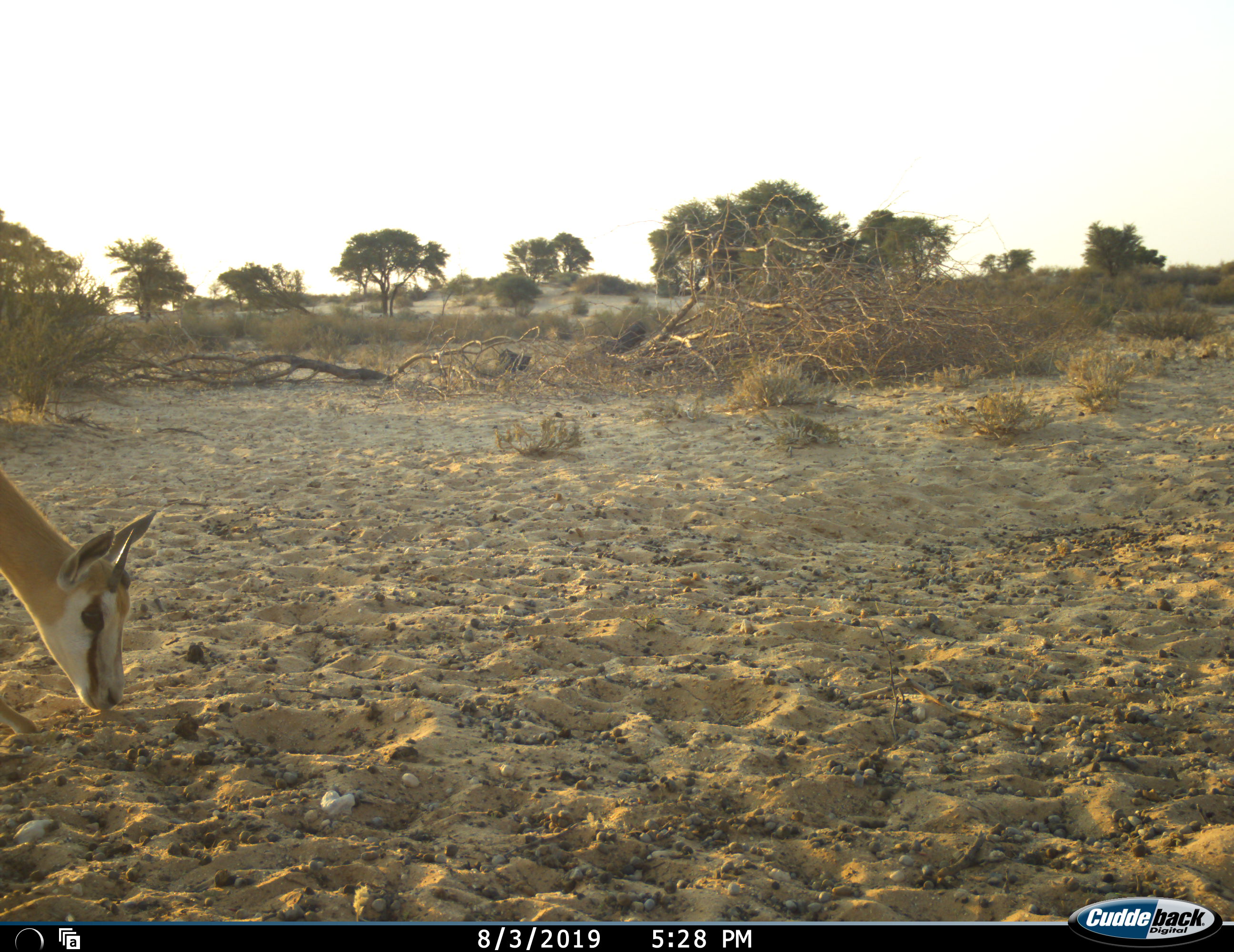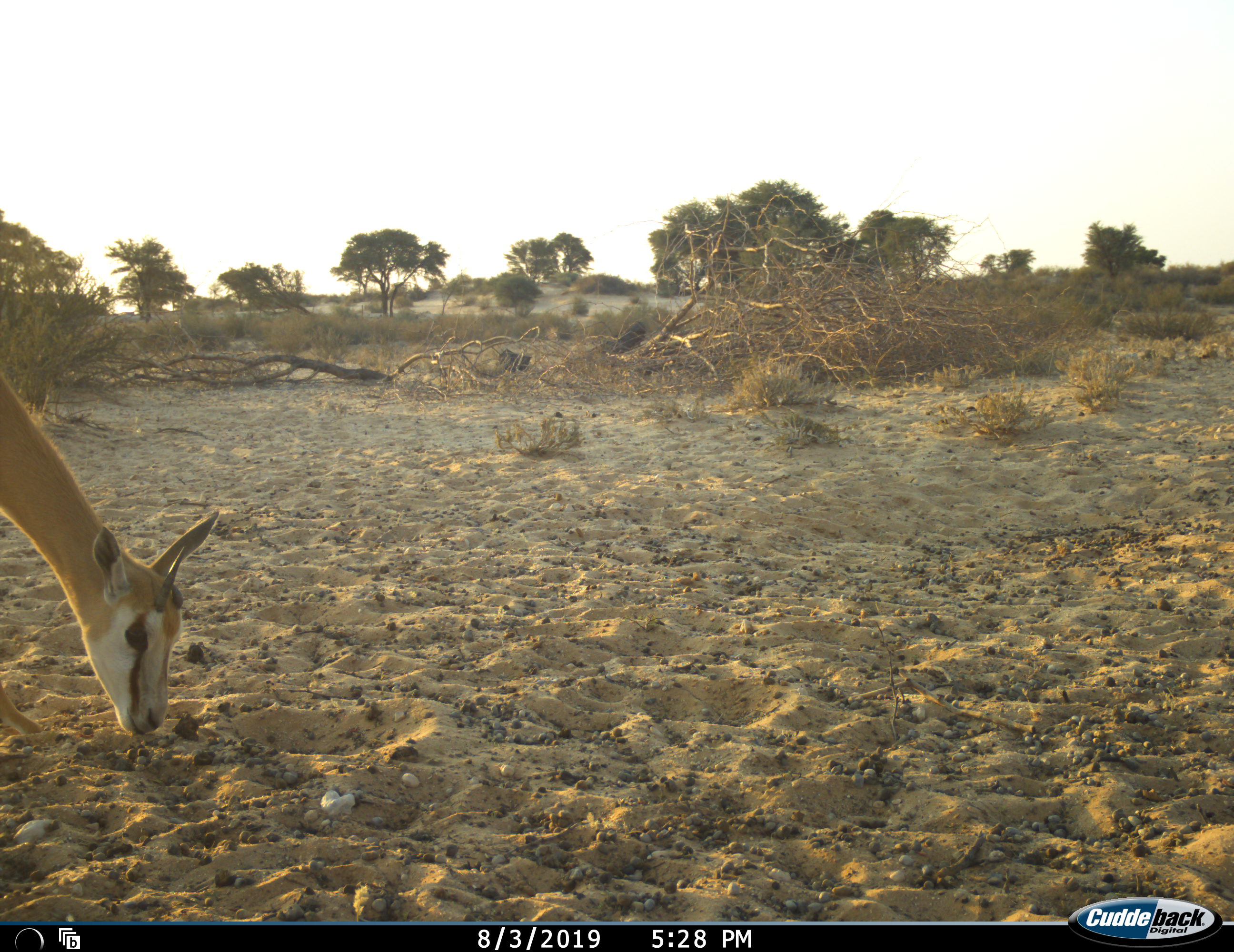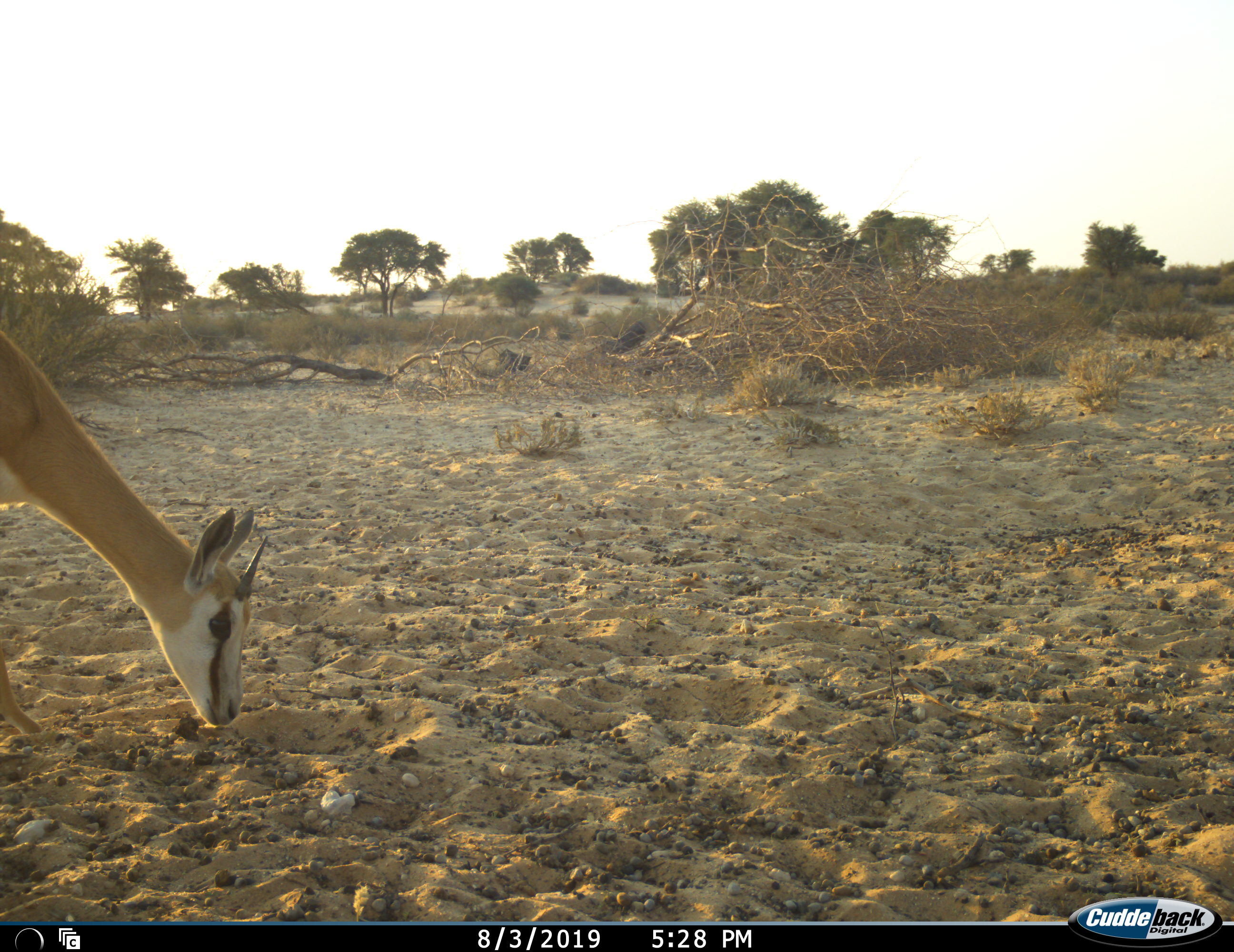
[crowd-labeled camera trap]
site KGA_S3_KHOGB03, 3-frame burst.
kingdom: Animalia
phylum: Chordata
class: Mammalia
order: Artiodactyla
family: Bovidae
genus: Antidorcas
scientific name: Antidorcas marsupialis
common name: springbok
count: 1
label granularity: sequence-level